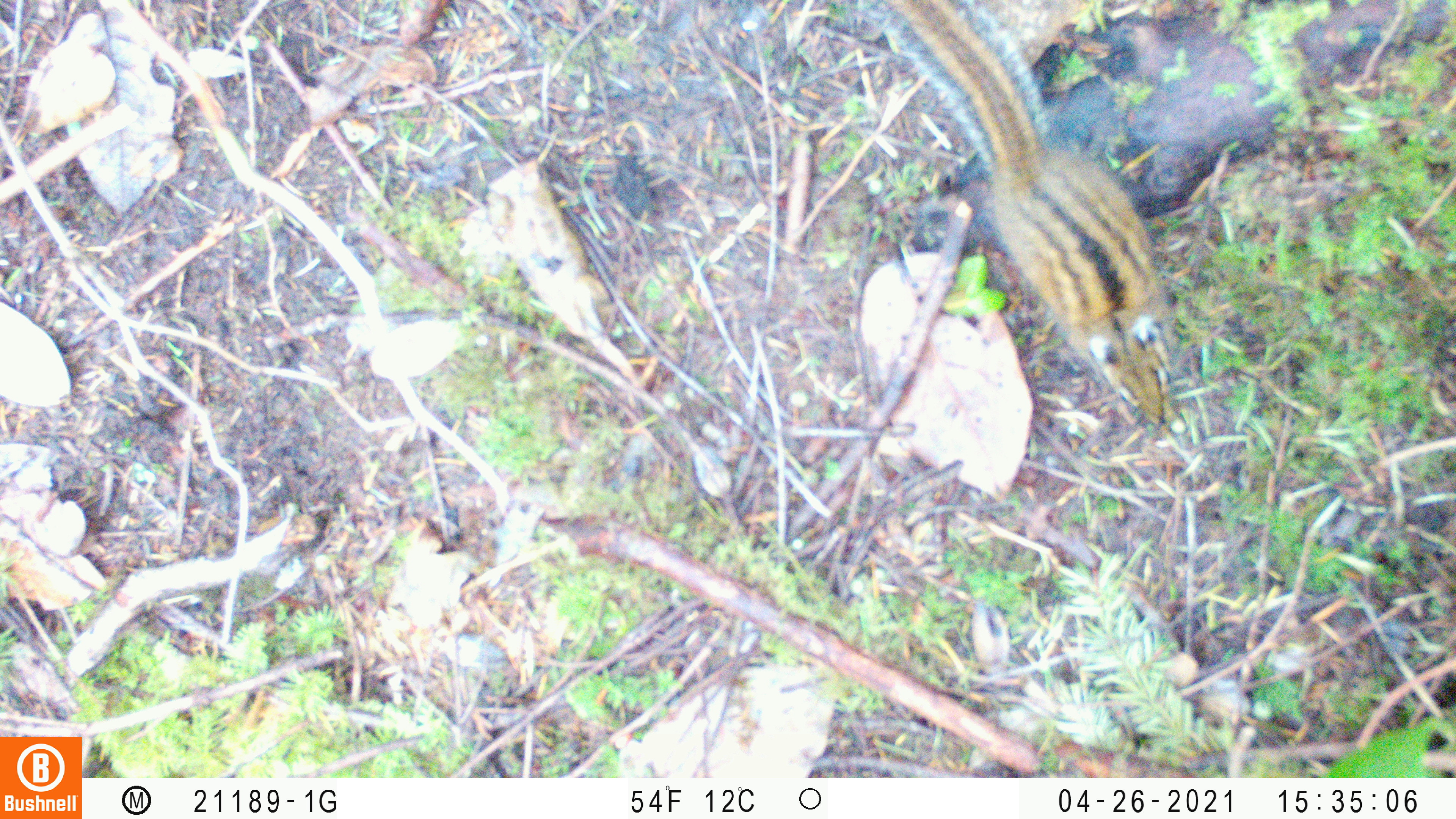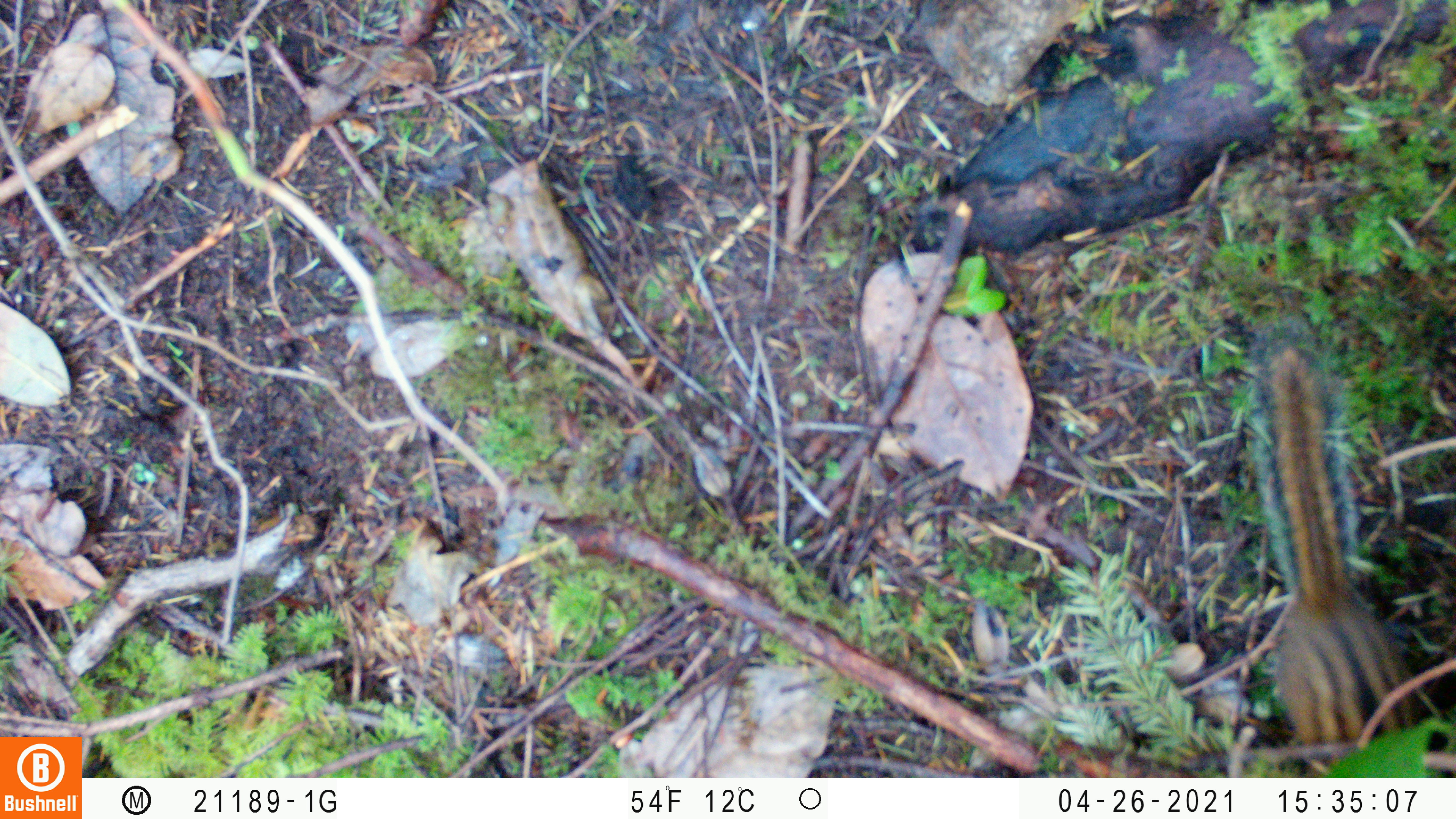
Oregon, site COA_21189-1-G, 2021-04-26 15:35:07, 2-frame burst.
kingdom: Animalia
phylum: Chordata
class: Mammalia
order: Rodentia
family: Sciuridae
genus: Neotamias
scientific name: Neotamias townsendii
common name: townsend's chipmunk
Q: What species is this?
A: Townsend's chipmunk (Neotamias townsendii).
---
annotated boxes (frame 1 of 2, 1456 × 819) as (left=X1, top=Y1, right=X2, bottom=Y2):
townsend's chipmunk: (left=853, top=3, right=1180, bottom=431)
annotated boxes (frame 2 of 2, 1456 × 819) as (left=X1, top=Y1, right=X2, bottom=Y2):
townsend's chipmunk: (left=1236, top=312, right=1442, bottom=773)